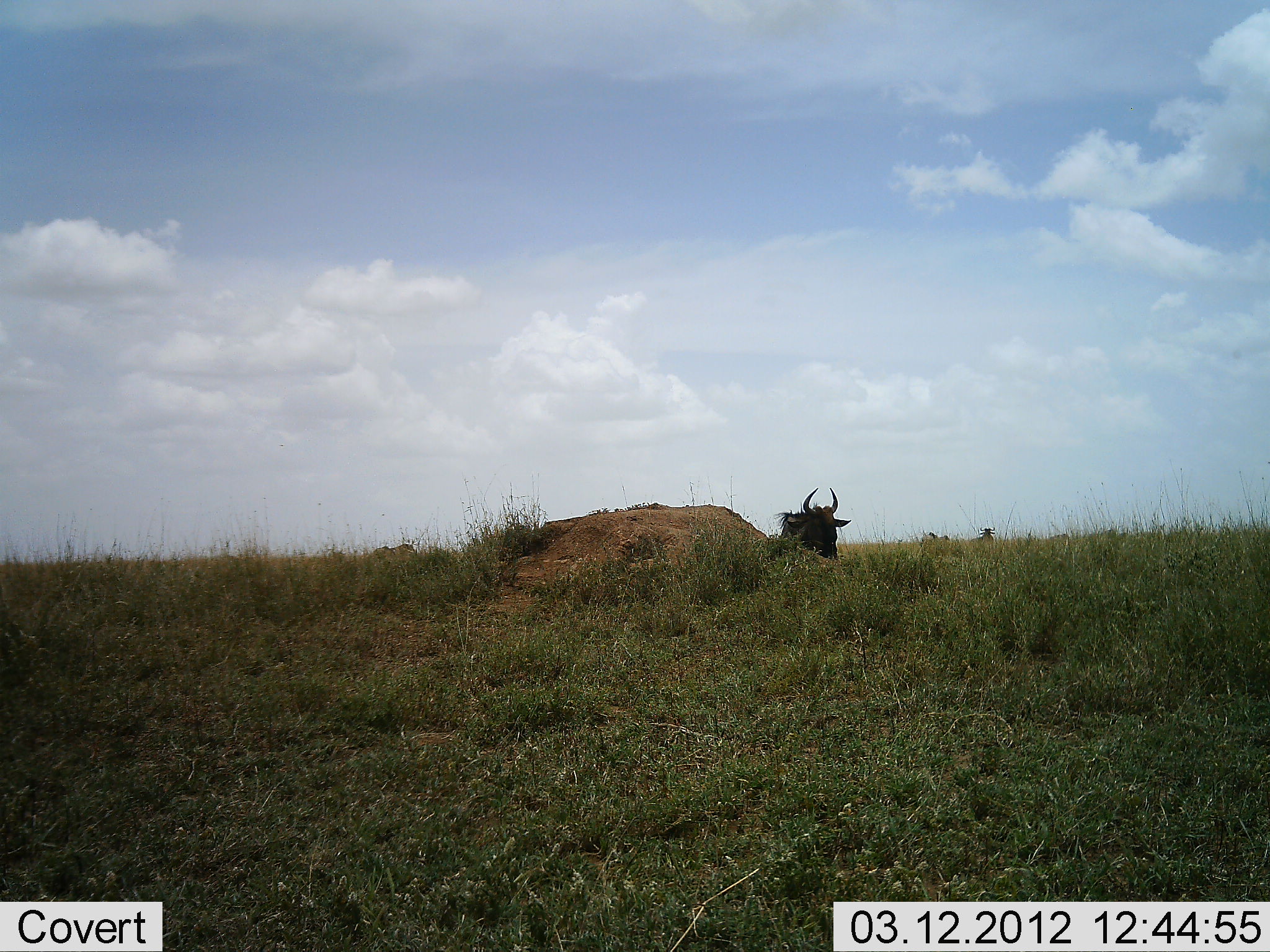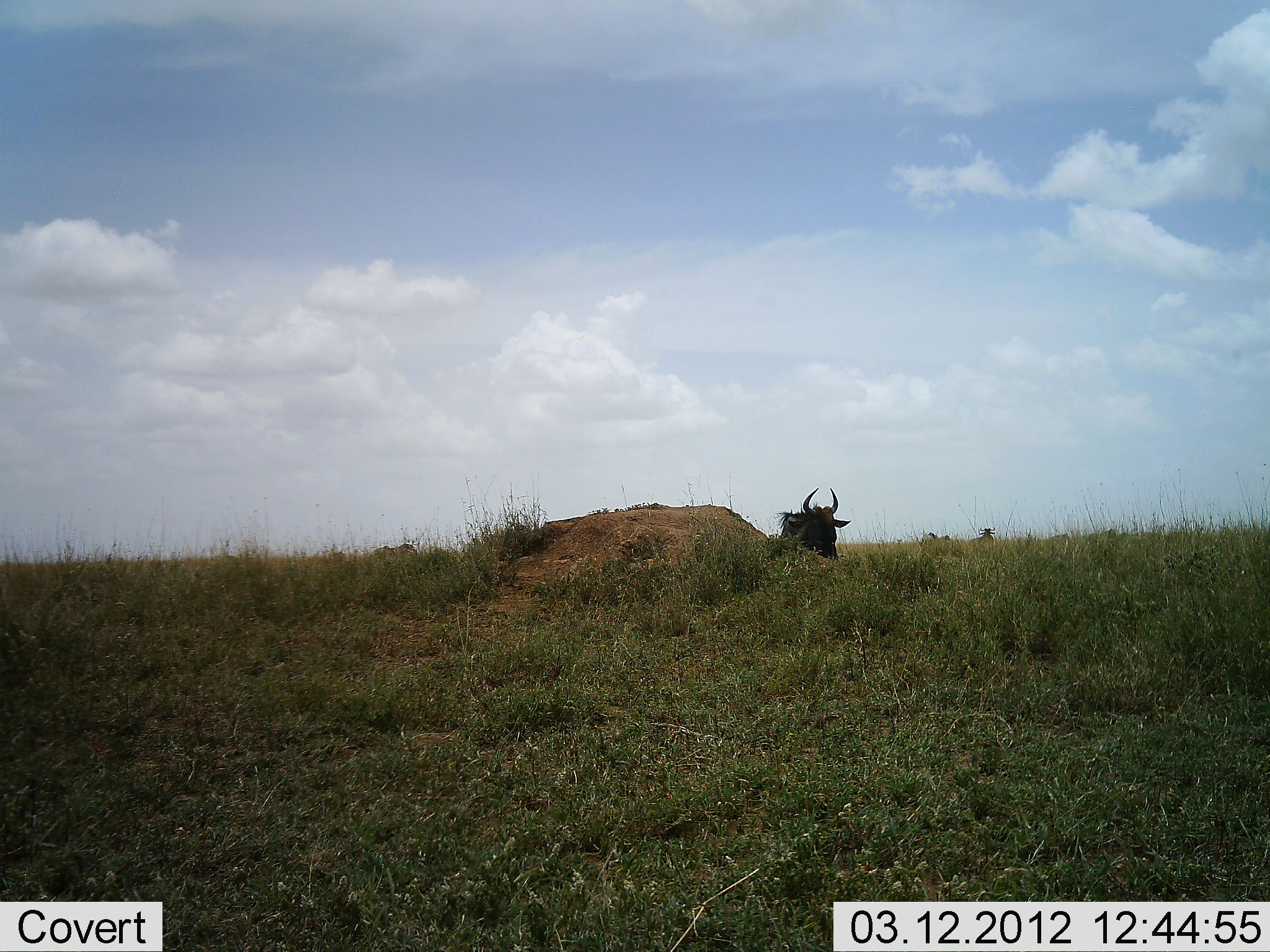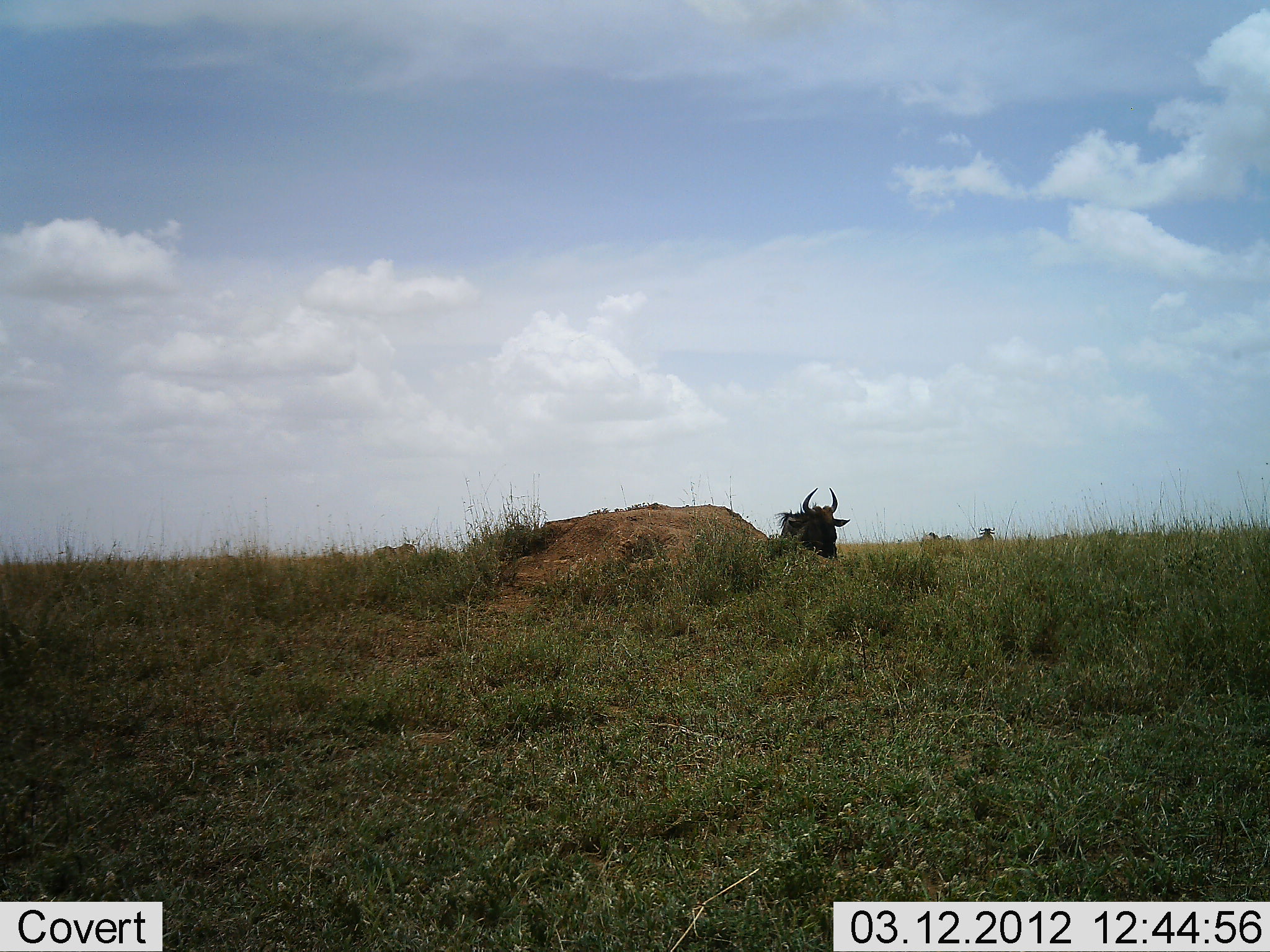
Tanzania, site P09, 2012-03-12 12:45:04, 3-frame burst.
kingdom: Animalia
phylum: Chordata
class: Mammalia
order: Artiodactyla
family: Bovidae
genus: Connochaetes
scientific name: Connochaetes taurinus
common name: blue wildebeest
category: wildebeest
Wildebeest (blue wildebeest) (Connochaetes taurinus), count 1. Behavior (volunteer vote fractions): standing 47%, resting 63%, moving 0%, interacting 0%. Young present (vote fraction): 0%. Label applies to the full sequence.